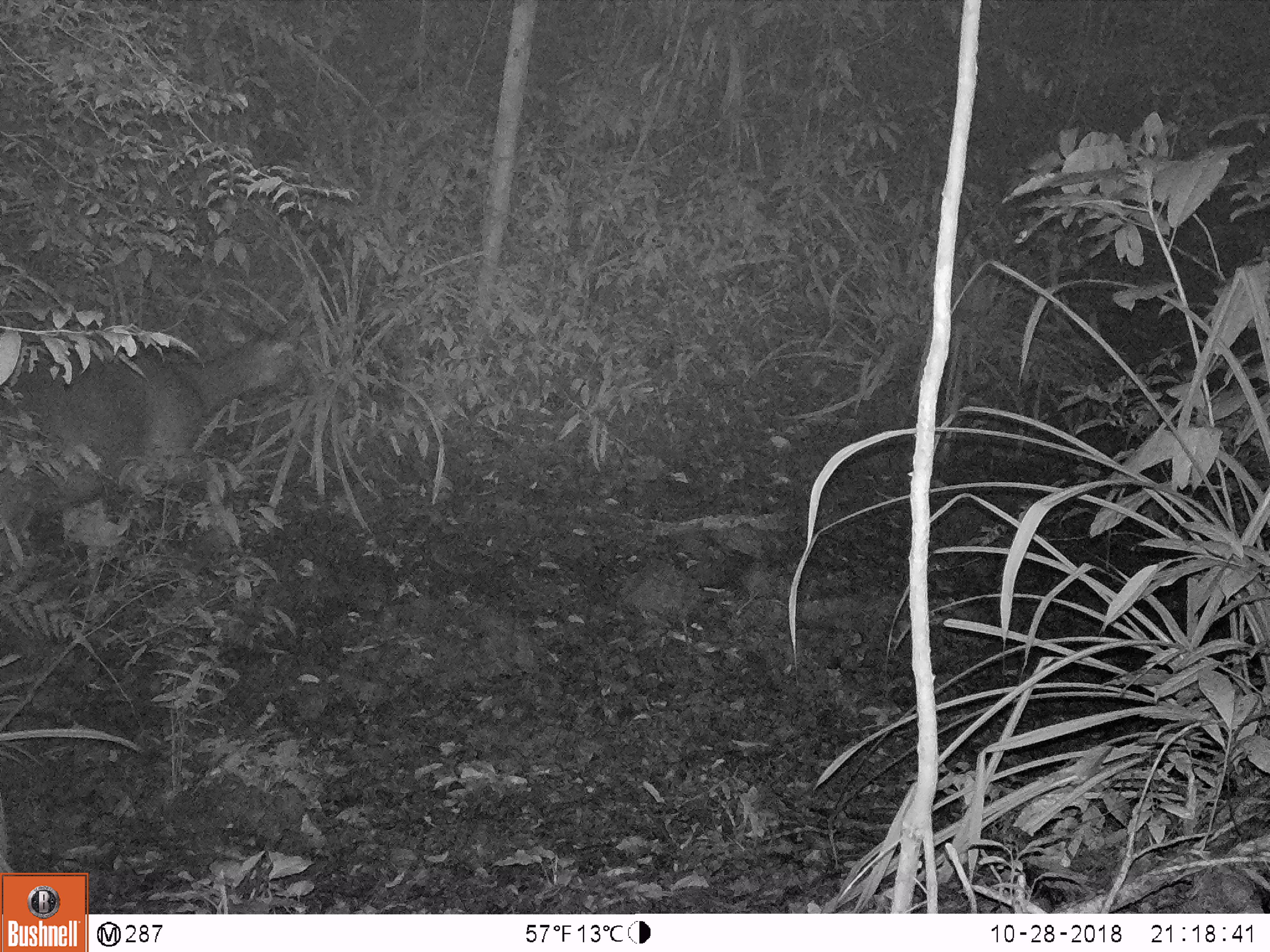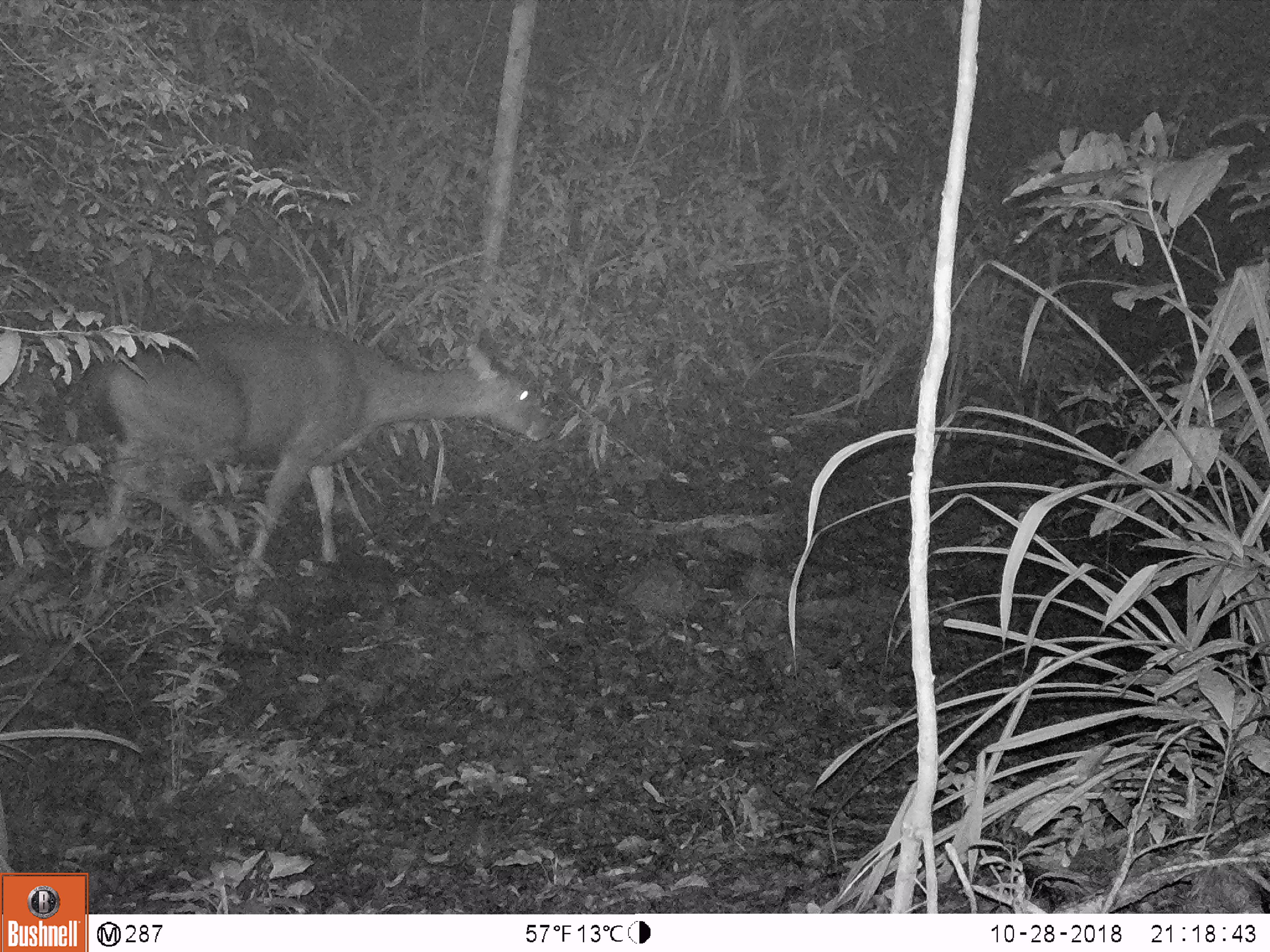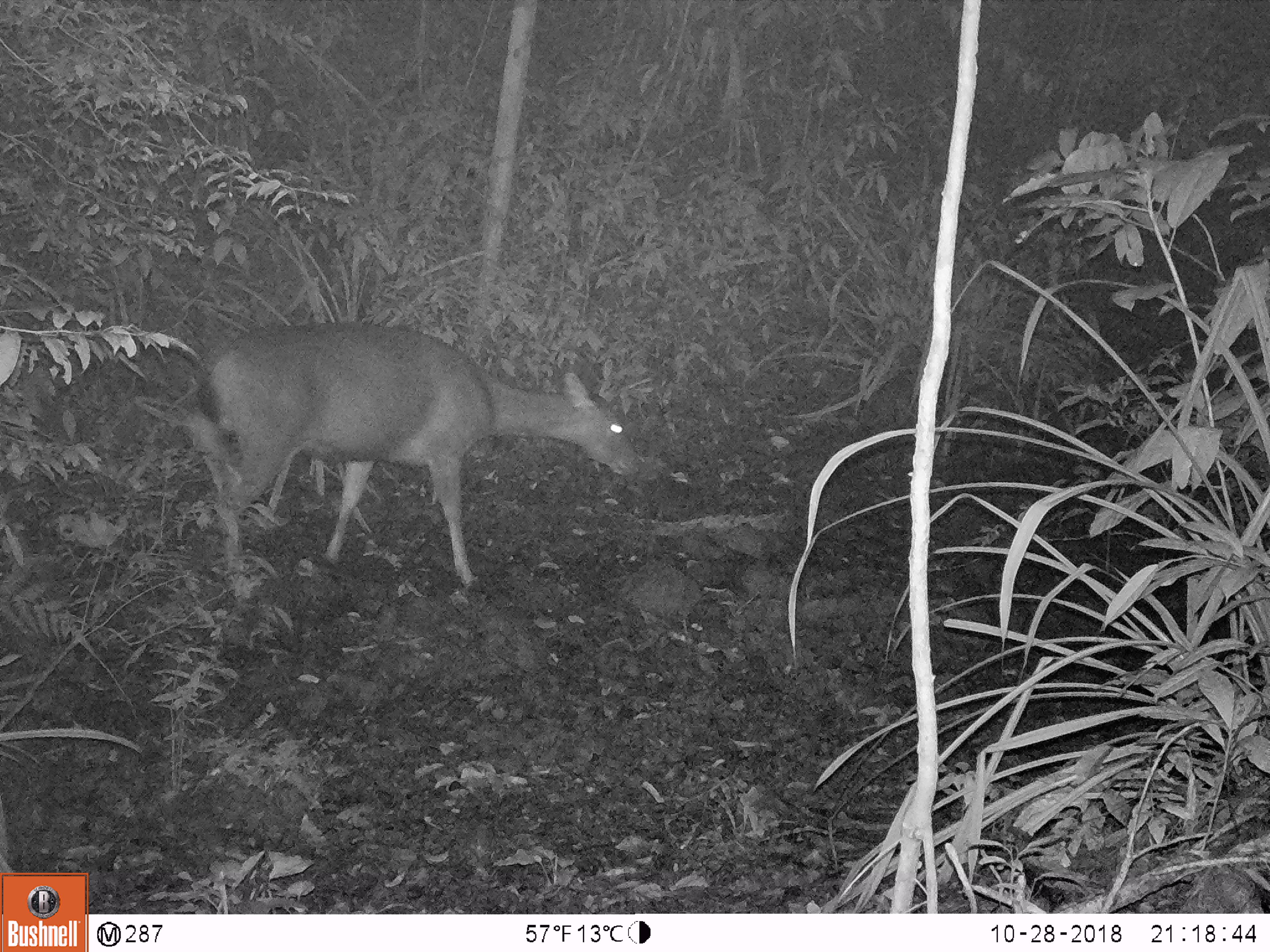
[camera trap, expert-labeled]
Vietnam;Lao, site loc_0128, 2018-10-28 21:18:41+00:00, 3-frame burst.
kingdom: Animalia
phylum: Chordata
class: Mammalia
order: Artiodactyla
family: Cervidae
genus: Rusa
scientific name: Rusa unicolor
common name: sambar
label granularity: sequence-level